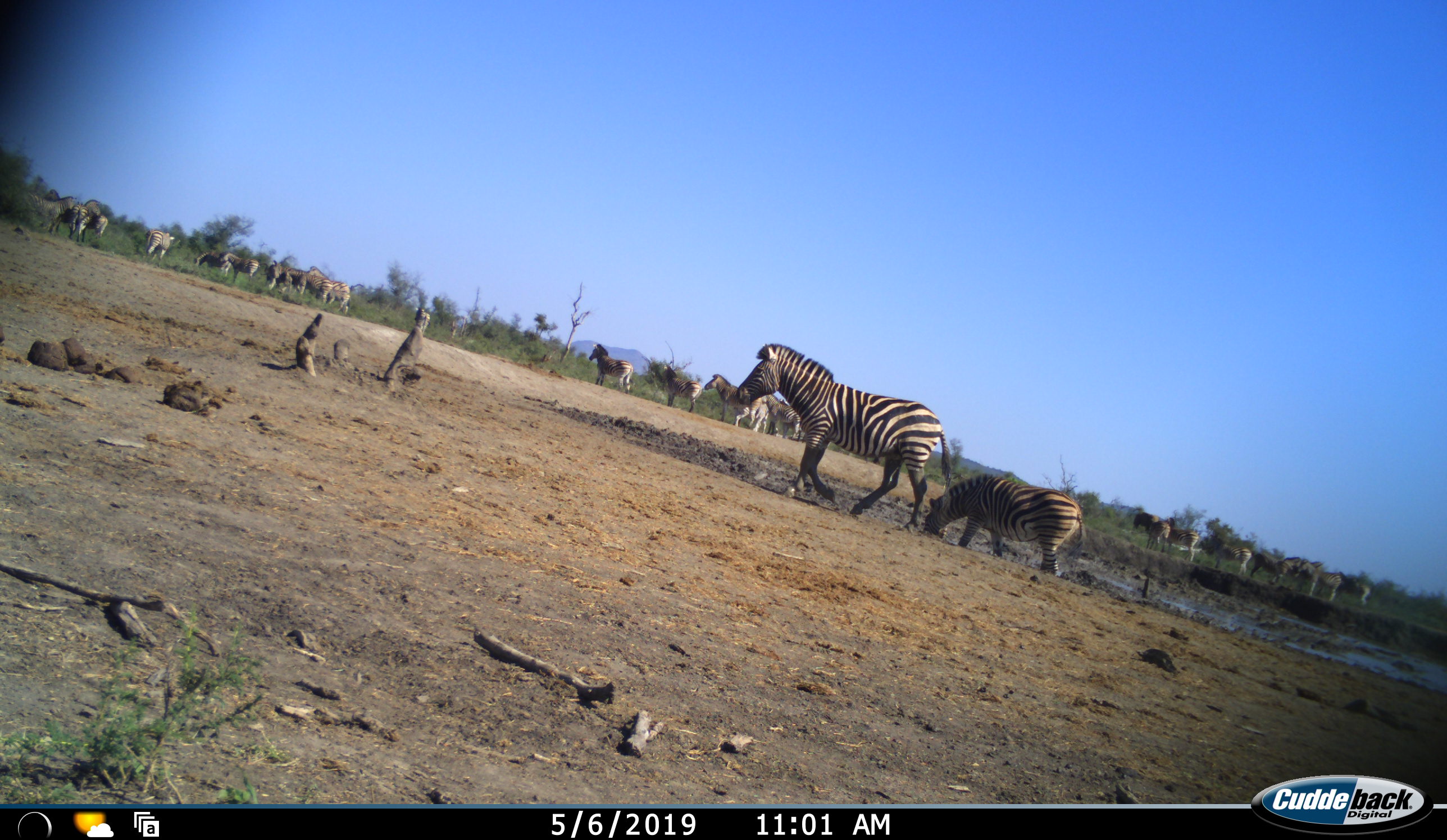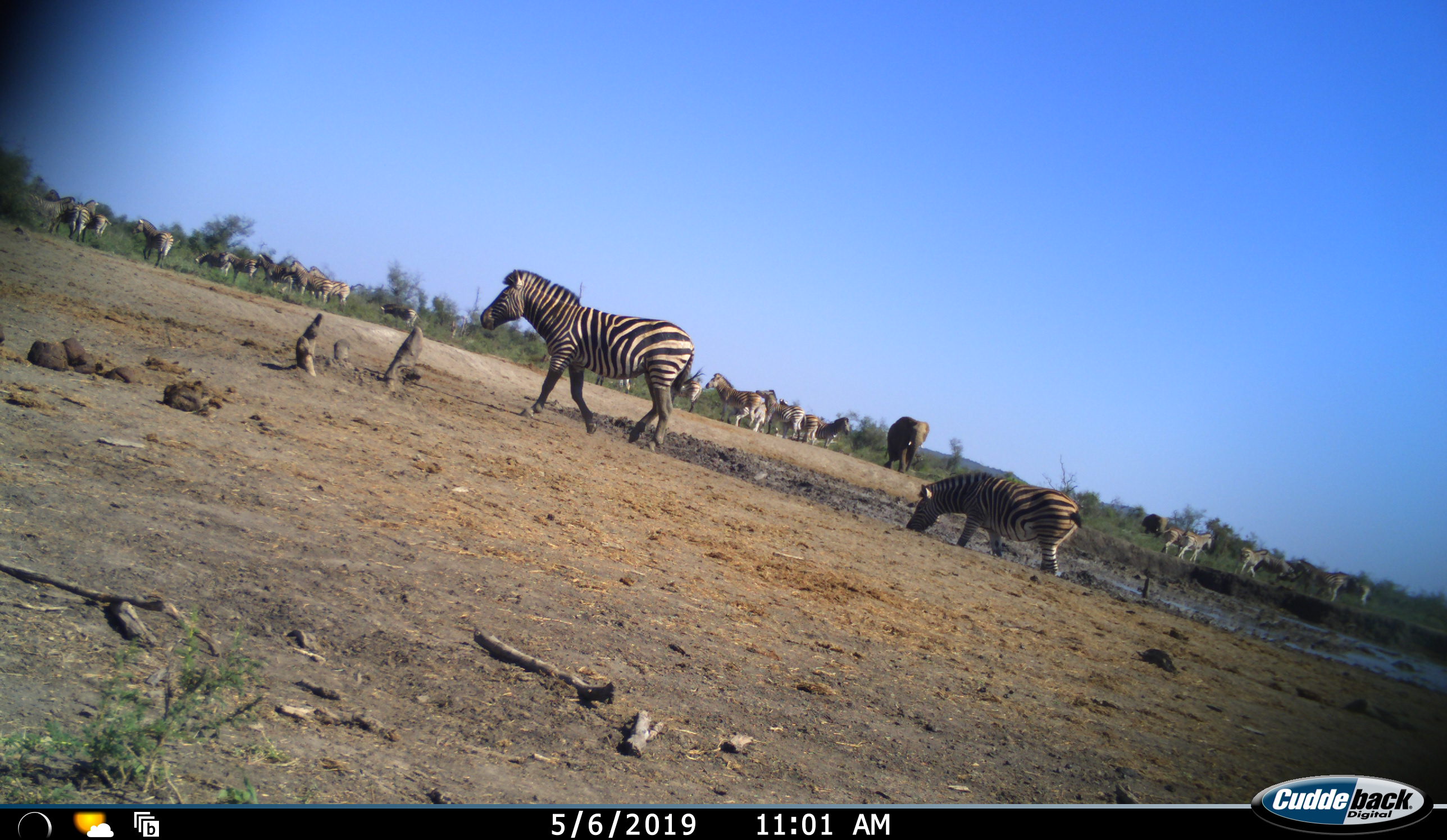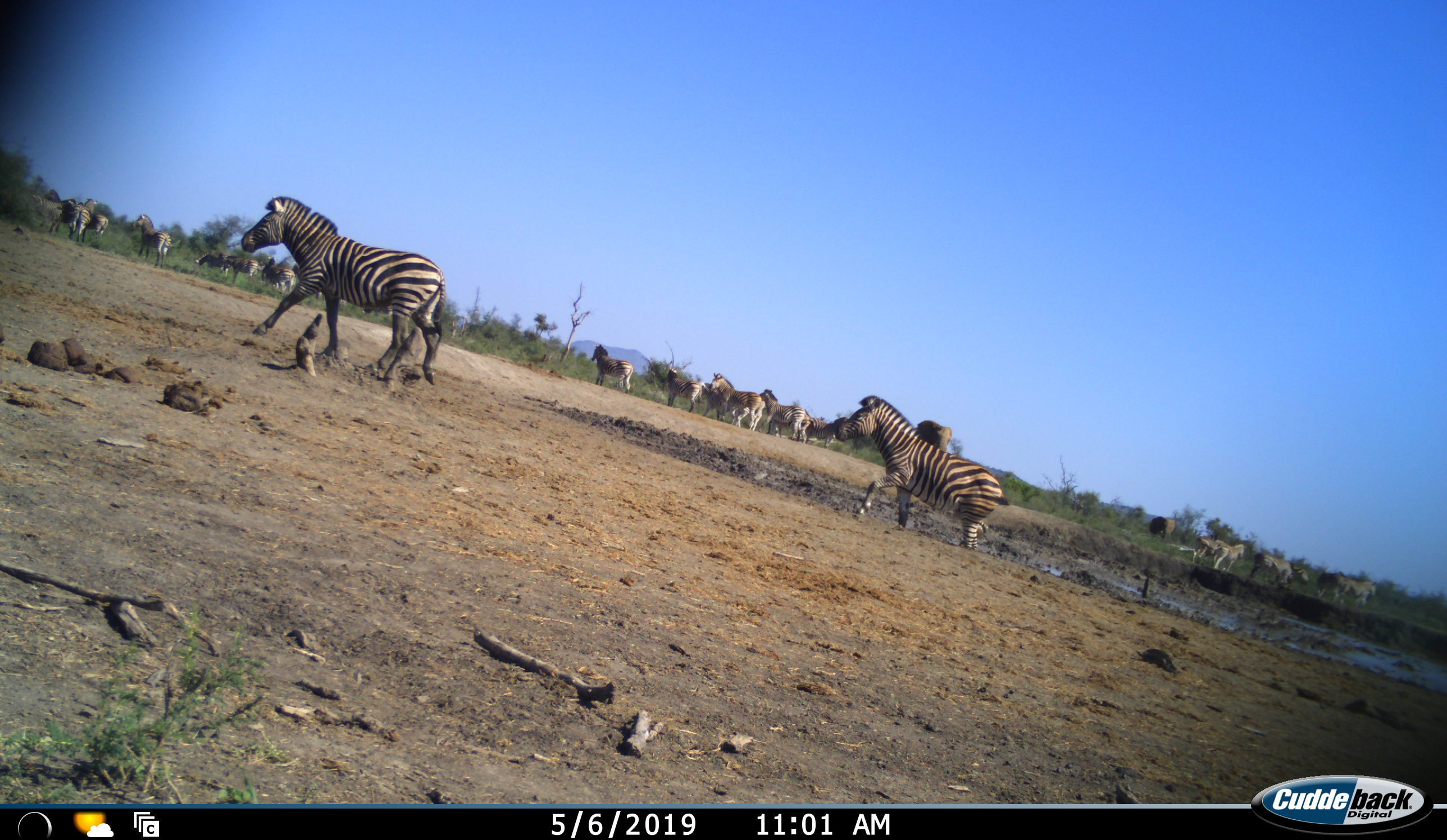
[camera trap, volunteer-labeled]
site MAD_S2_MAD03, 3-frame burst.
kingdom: Animalia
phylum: Chordata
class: Mammalia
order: Perissodactyla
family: Equidae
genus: Equus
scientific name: Equus quagga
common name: plains zebra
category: zebraplains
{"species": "zebraplains (plains zebra) (Equus quagga)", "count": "11-50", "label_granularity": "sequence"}